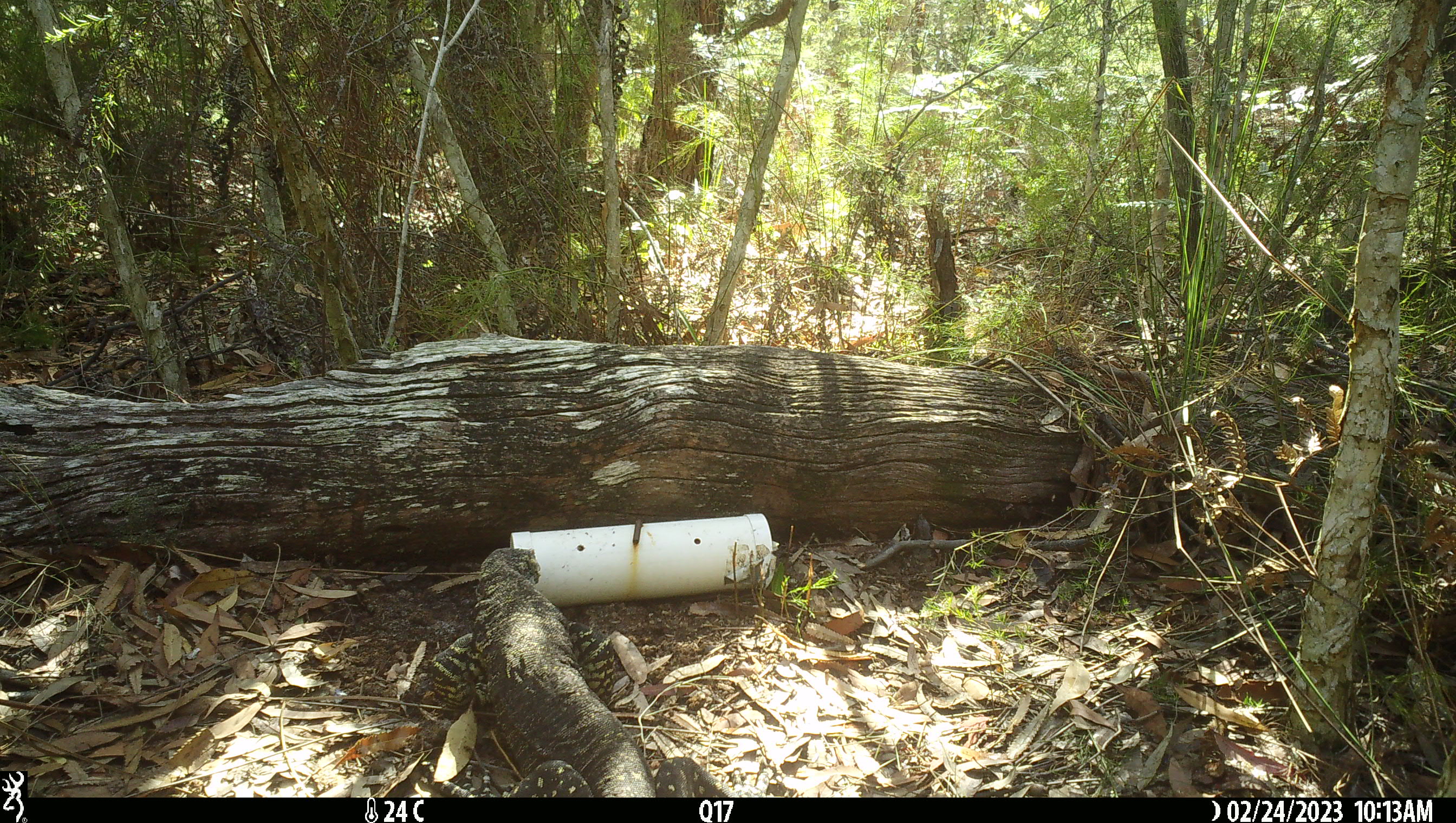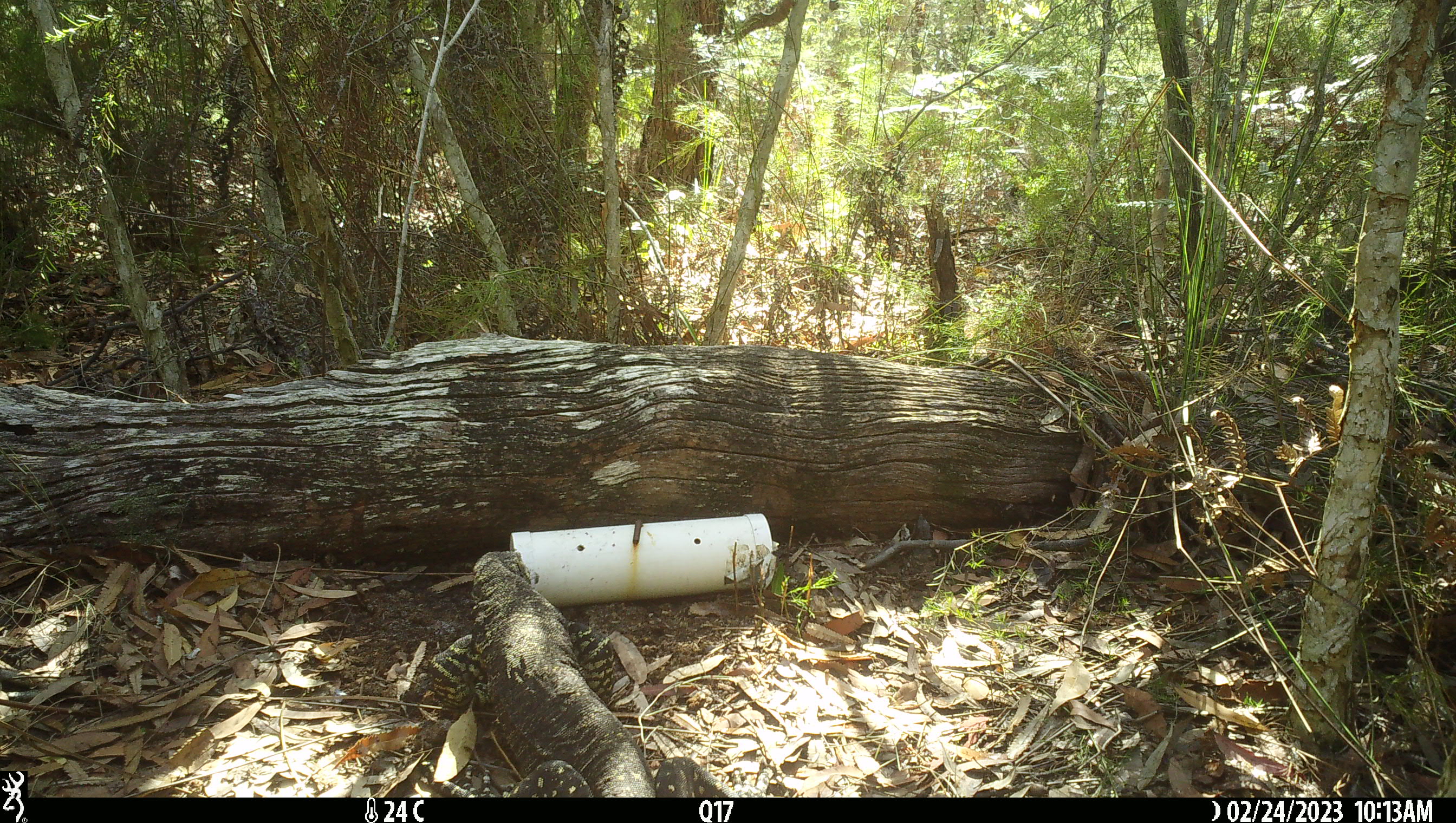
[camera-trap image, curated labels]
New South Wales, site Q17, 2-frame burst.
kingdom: Animalia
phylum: Chordata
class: Reptilia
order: Squamata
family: Varanidae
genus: Varanus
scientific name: Varanus varius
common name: lace monitor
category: goanna